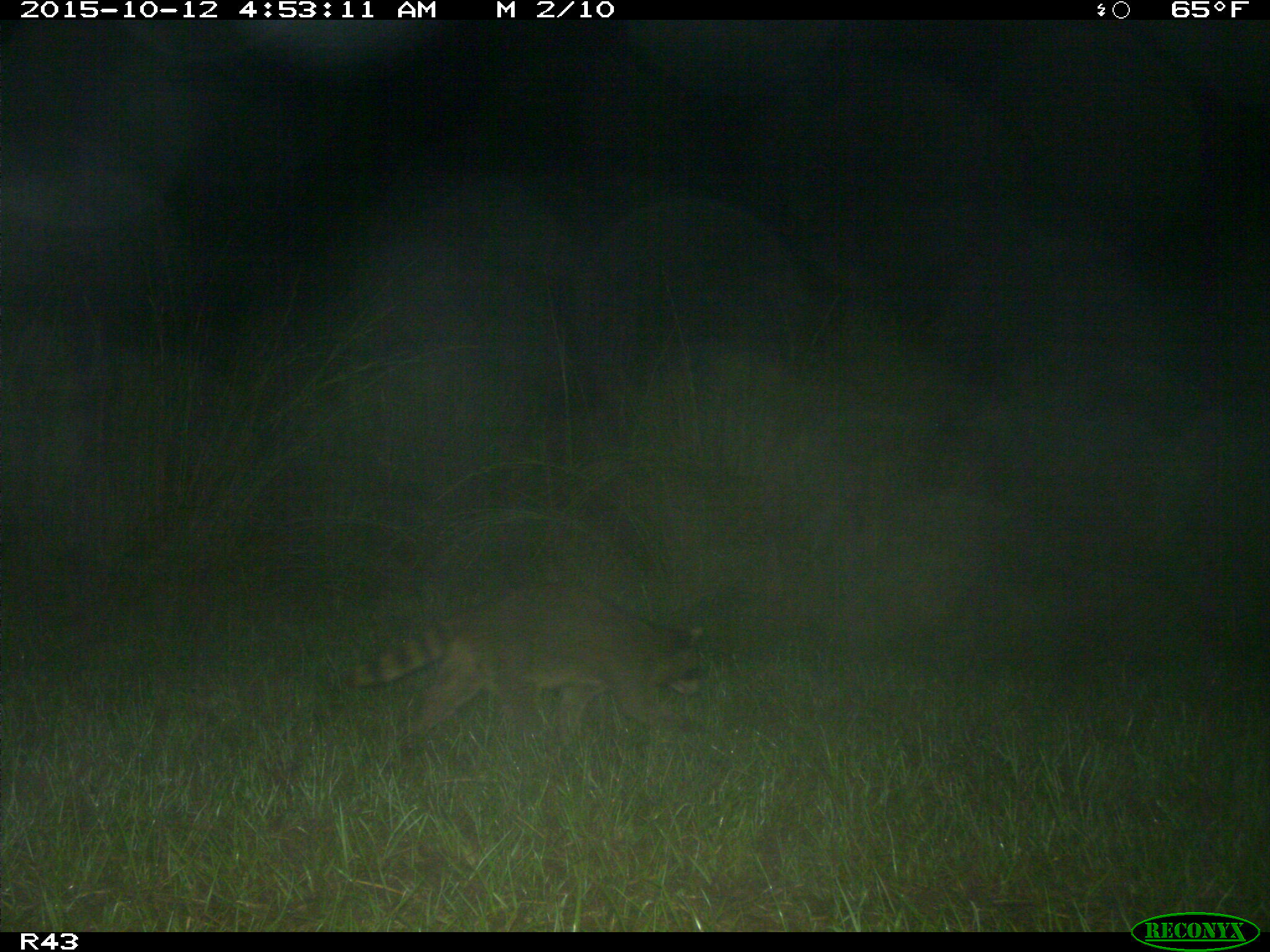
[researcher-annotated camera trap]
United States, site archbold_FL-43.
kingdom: Animalia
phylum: Chordata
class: Mammalia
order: Carnivora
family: Procyonidae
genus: Procyon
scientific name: Procyon lotor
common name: common raccoon